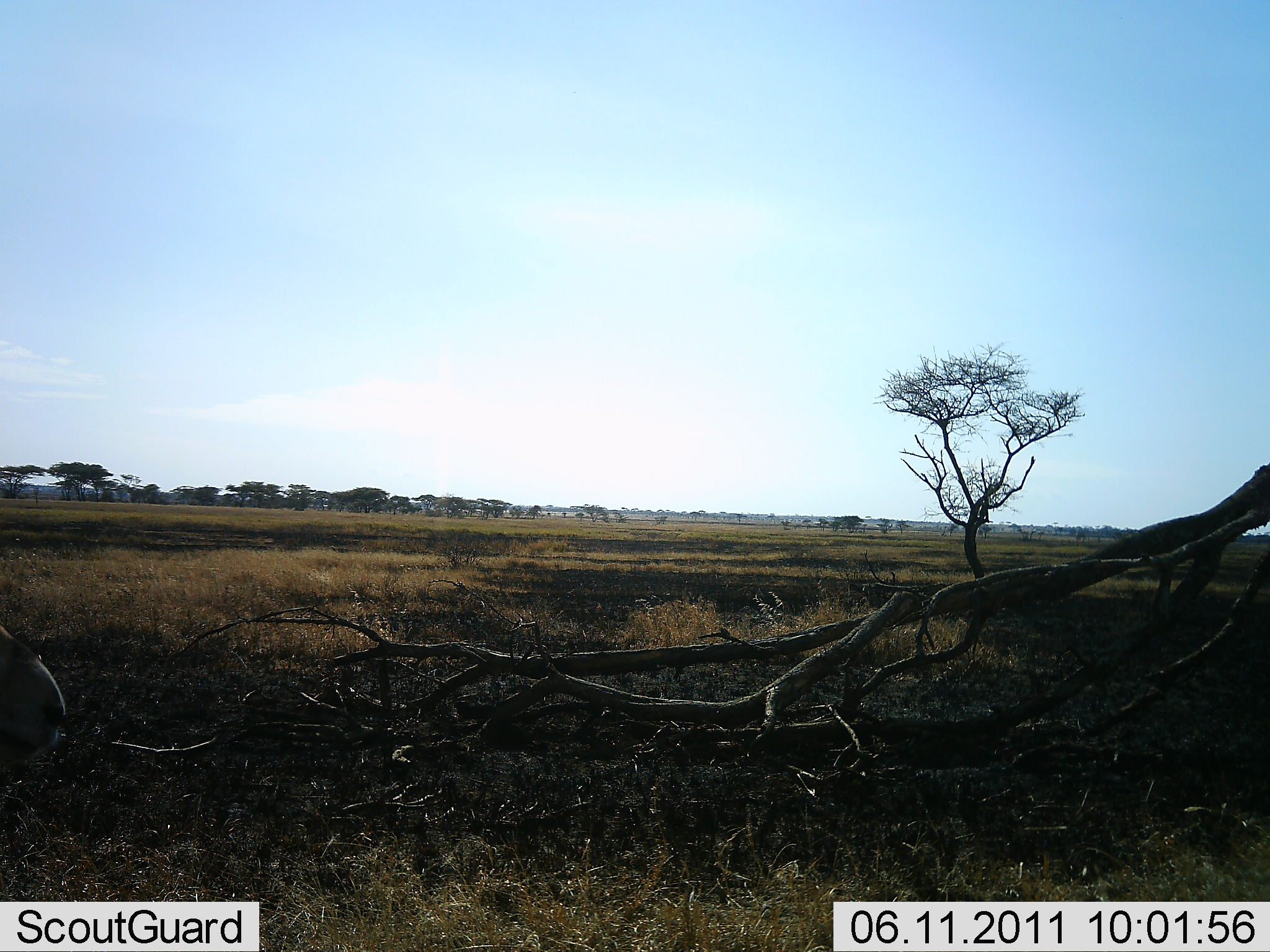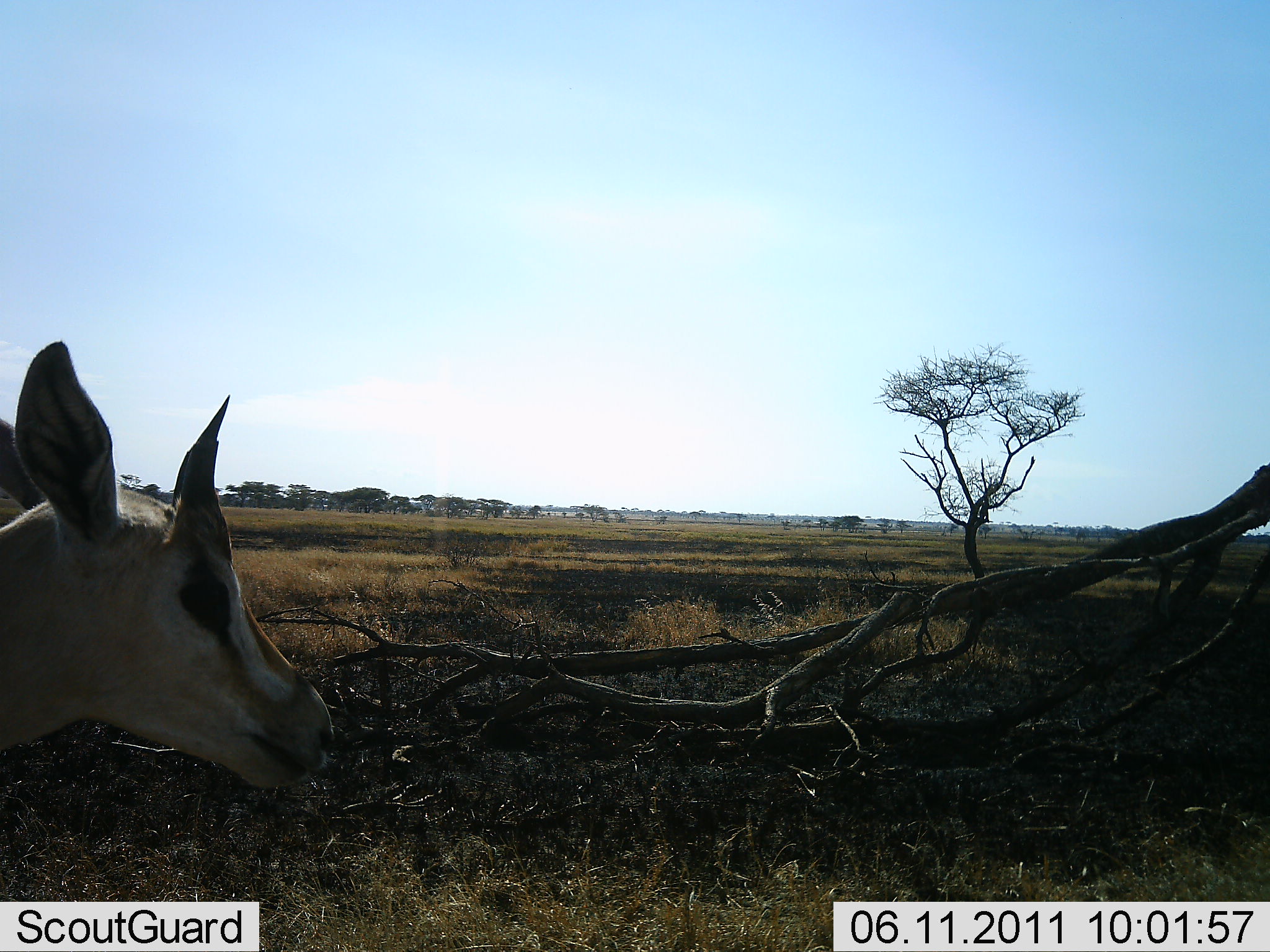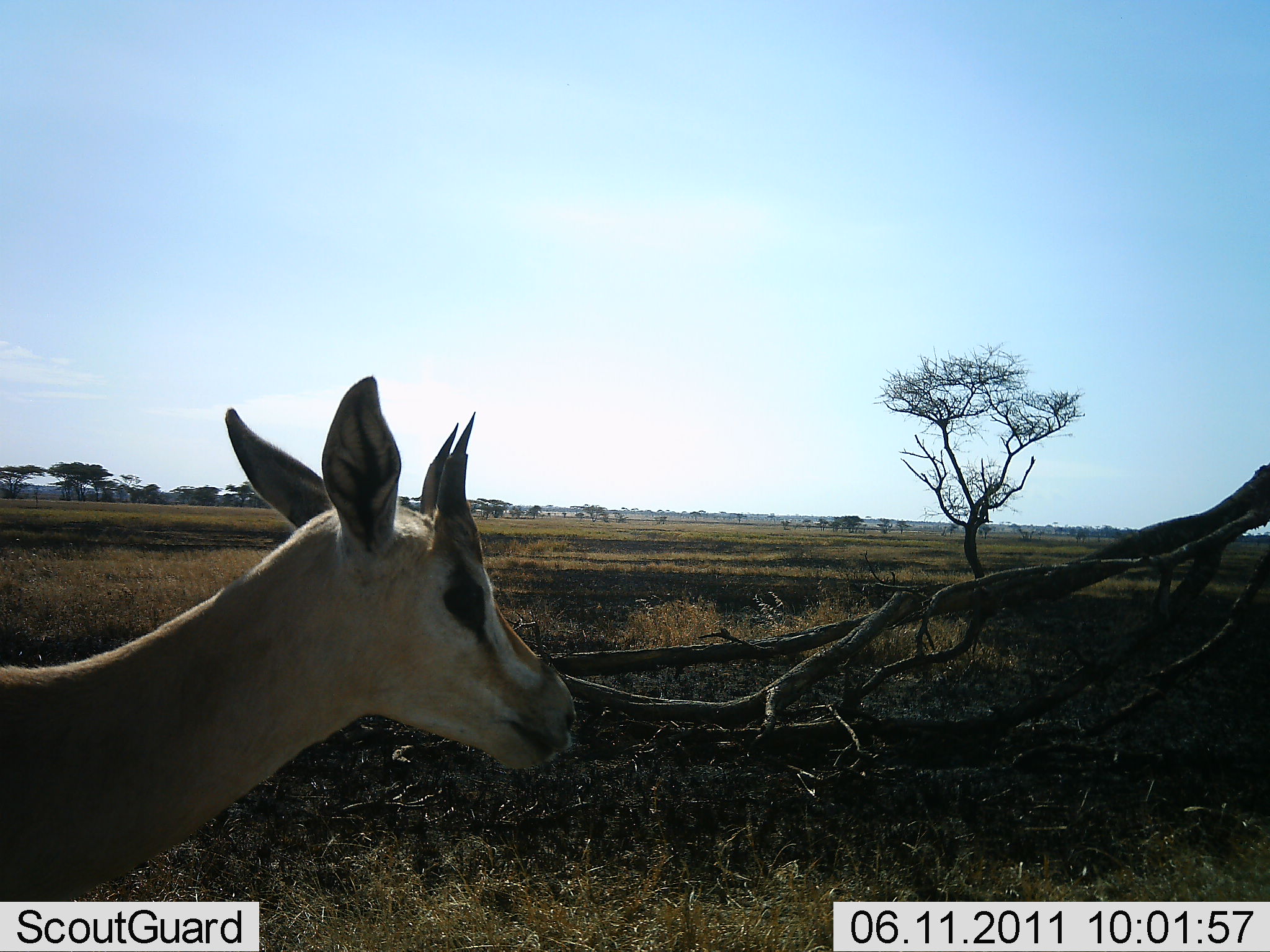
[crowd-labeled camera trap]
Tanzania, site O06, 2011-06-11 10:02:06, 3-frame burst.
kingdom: Animalia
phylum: Chordata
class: Mammalia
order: Artiodactyla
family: Bovidae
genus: Nanger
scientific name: Nanger granti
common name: grant's gazelle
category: gazellegrants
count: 1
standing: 0%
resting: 0%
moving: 100%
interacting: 0%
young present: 20%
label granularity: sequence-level